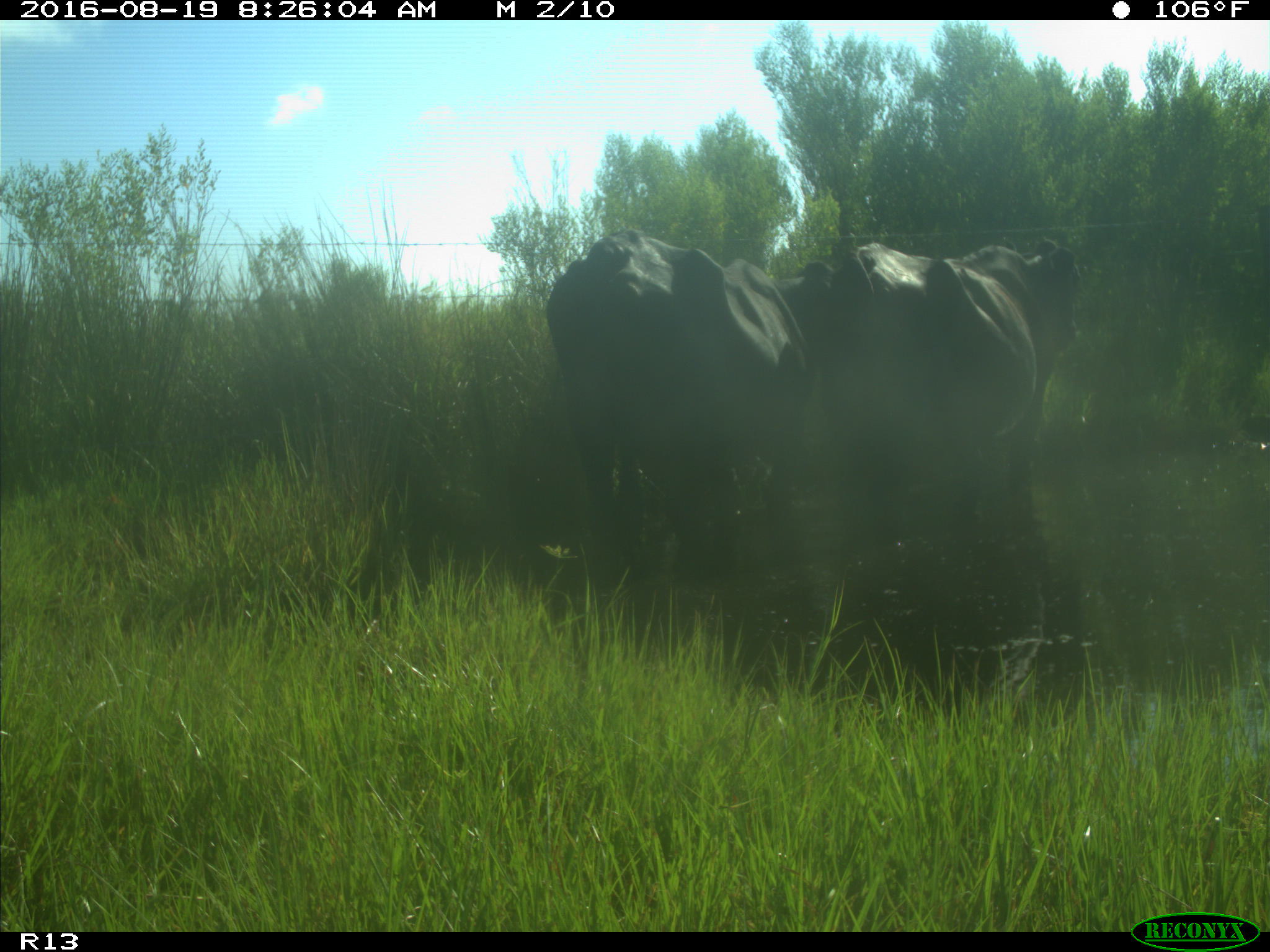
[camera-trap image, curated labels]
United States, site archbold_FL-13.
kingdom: Animalia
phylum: Chordata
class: Mammalia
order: Artiodactyla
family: Bovidae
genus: Bos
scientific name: Bos taurus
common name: domestic cow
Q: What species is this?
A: Bos taurus (domestic cow).